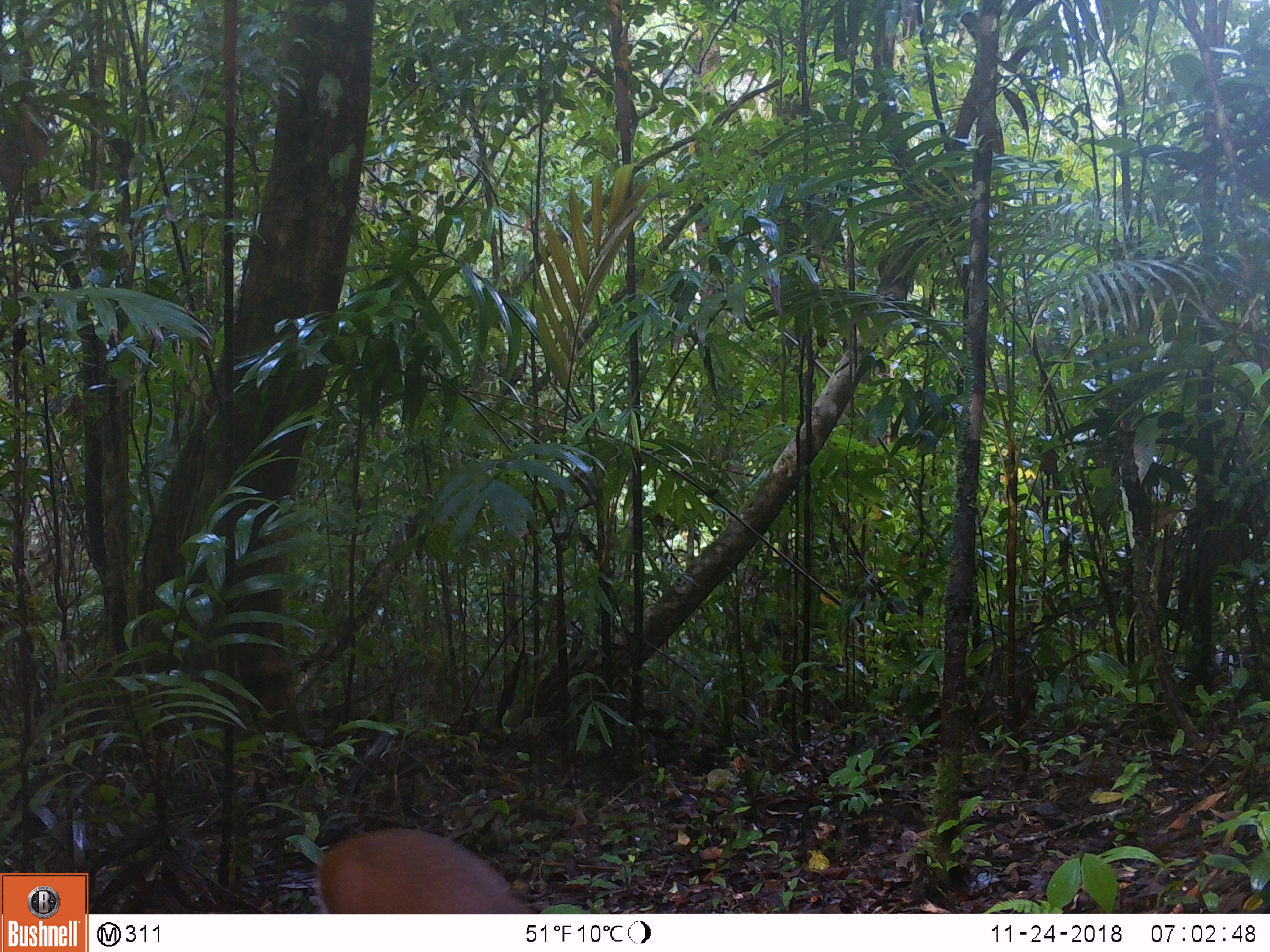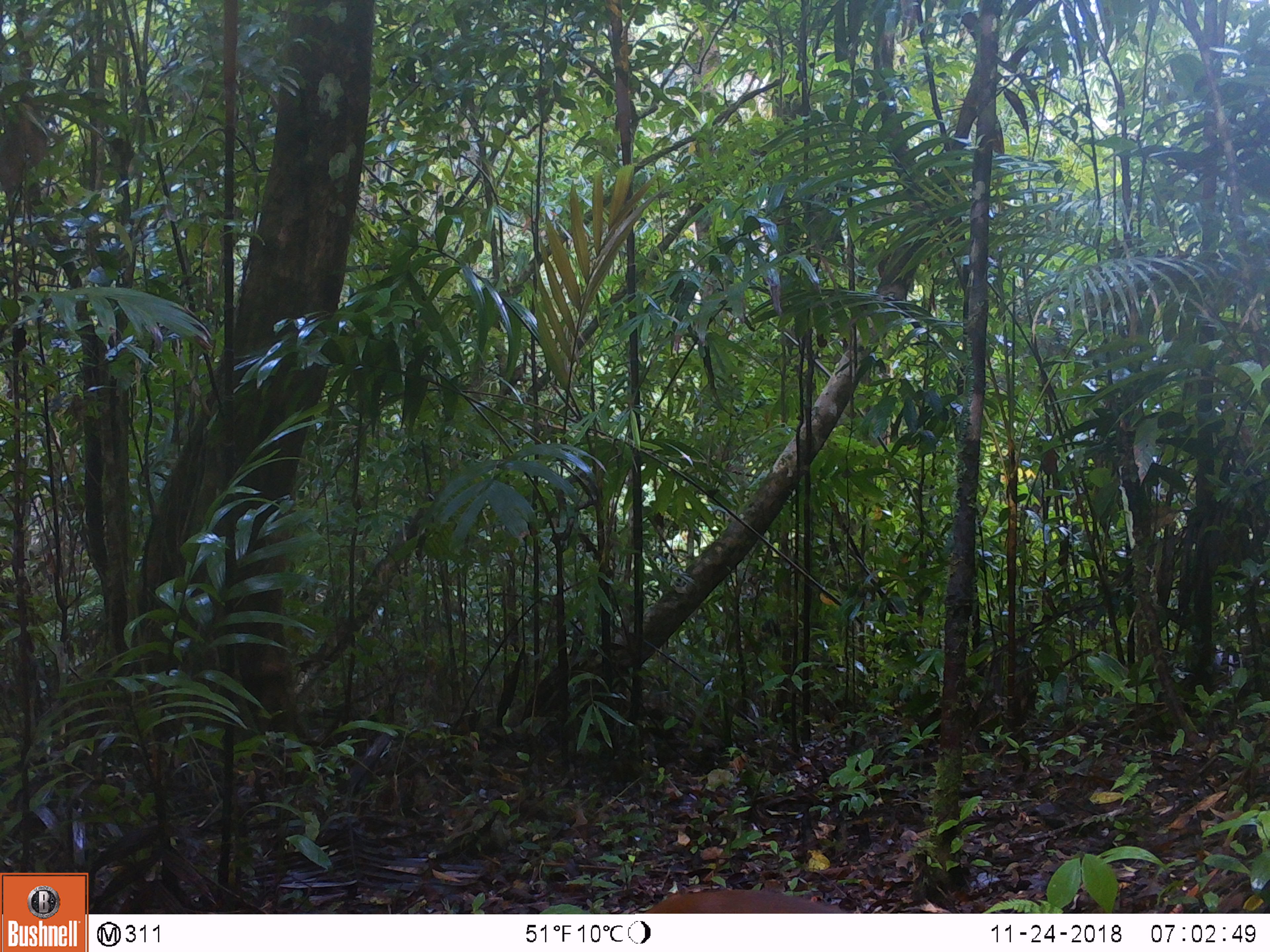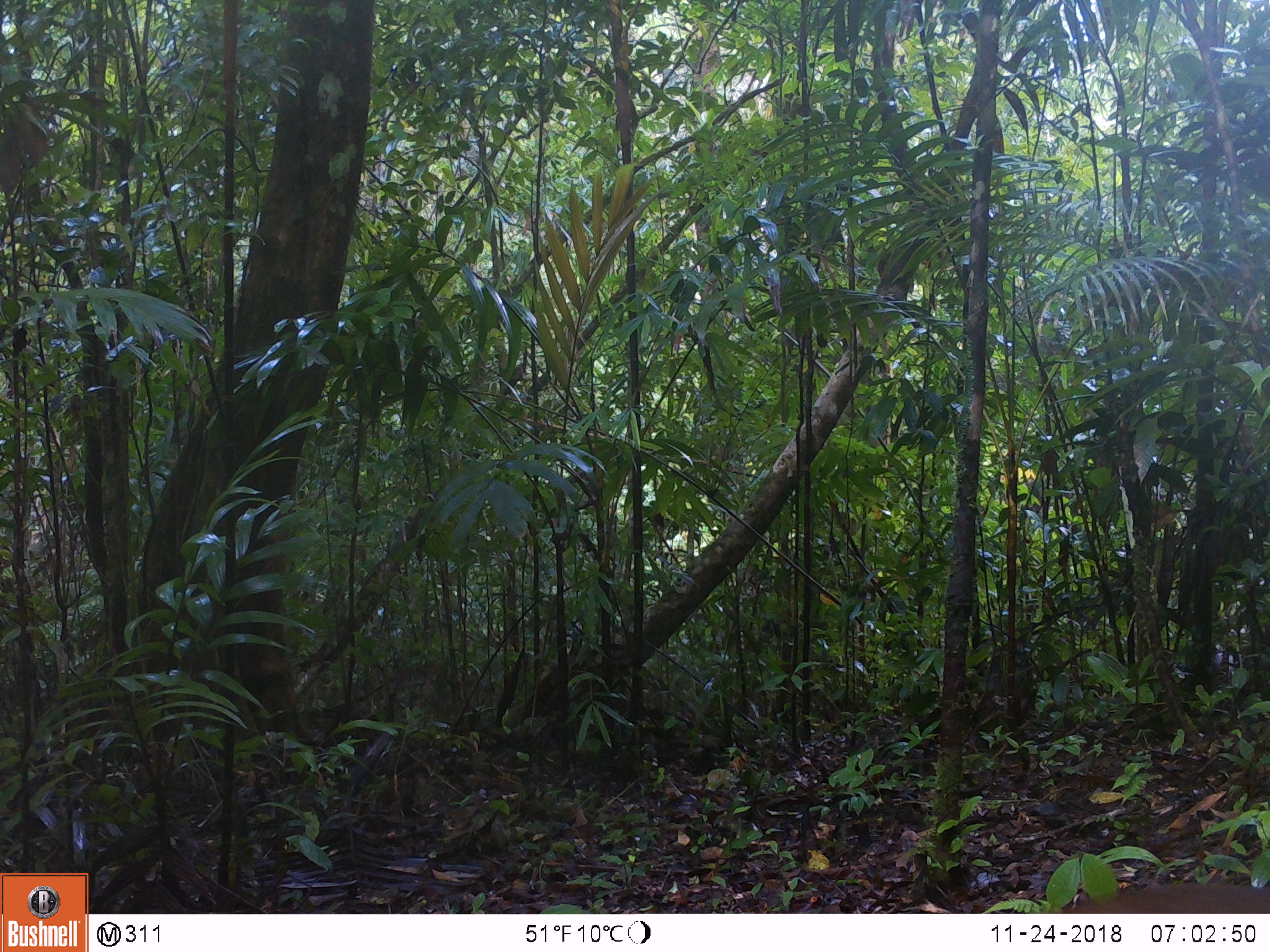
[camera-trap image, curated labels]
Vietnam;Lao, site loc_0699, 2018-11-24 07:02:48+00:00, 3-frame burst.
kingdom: Animalia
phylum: Chordata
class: Mammalia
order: Artiodactyla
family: Cervidae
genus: Muntiacus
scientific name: Muntiacus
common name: muntjacs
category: unidentified muntjac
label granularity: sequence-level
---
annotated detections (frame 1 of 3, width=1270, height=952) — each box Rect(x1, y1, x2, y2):
unidentified muntjac: Rect(309, 829, 528, 913)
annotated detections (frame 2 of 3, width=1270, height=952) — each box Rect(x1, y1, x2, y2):
unidentified muntjac: Rect(643, 890, 850, 913)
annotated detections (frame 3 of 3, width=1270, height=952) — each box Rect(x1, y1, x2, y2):
unidentified muntjac: Rect(1058, 884, 1270, 913)